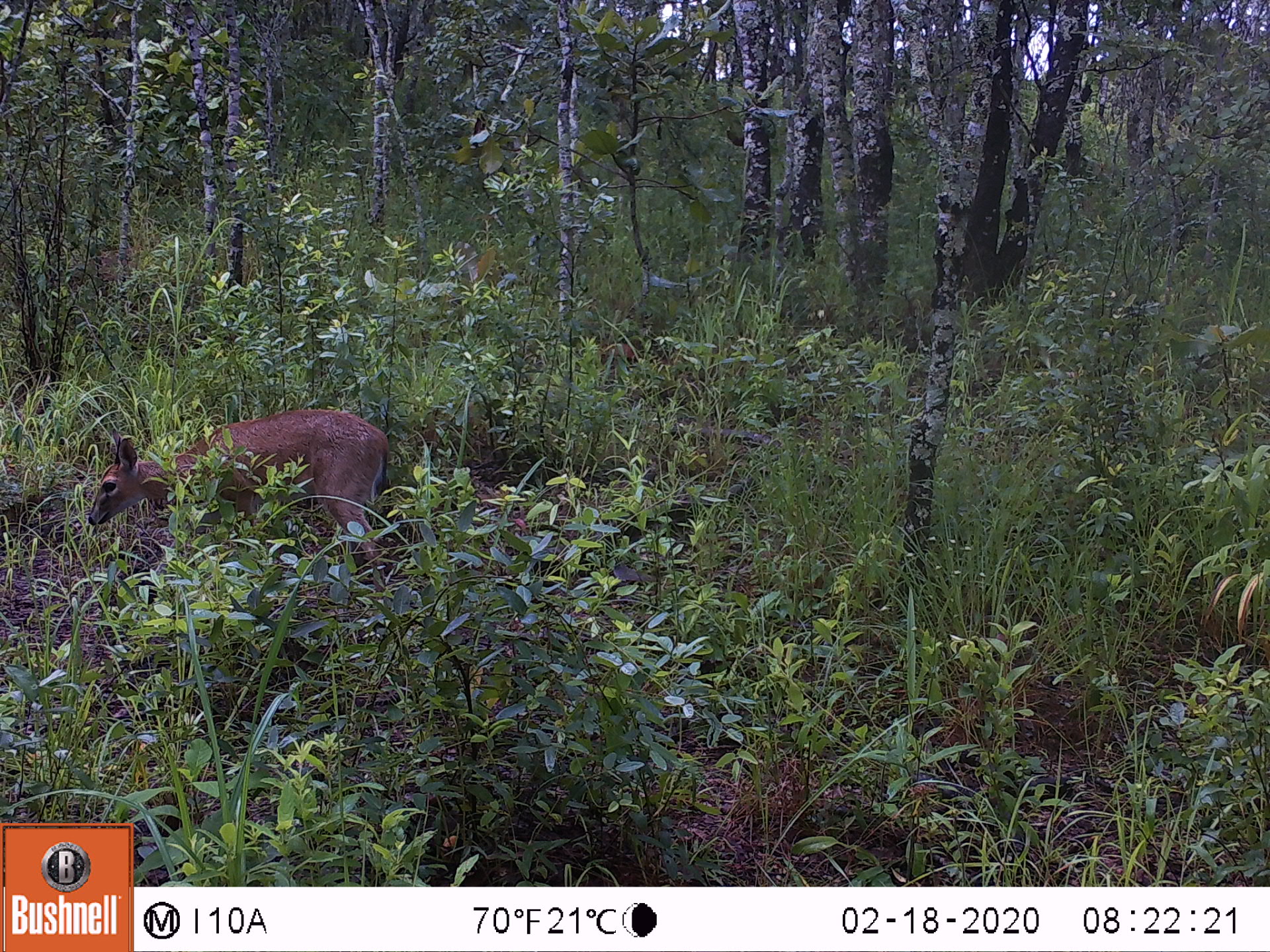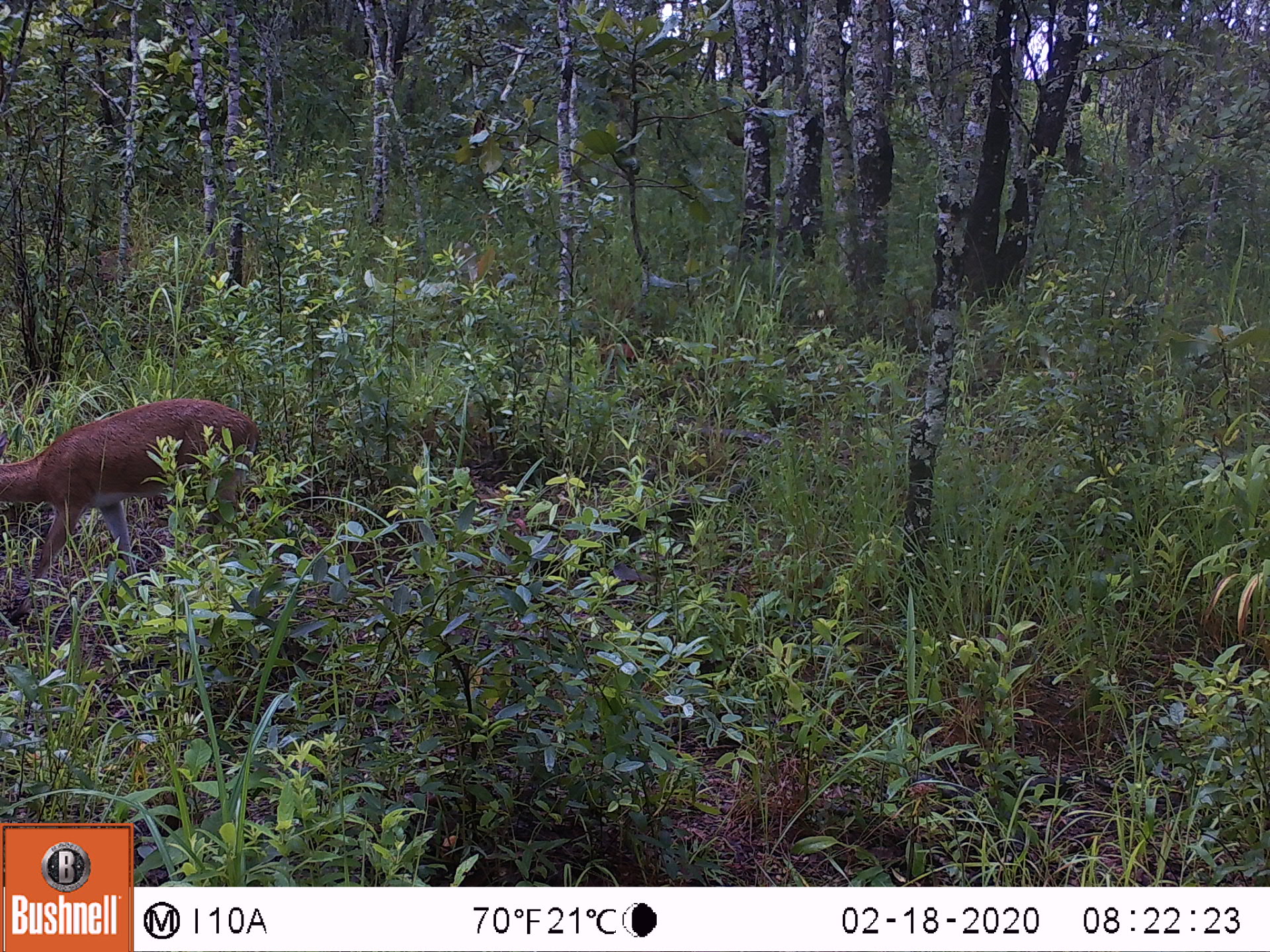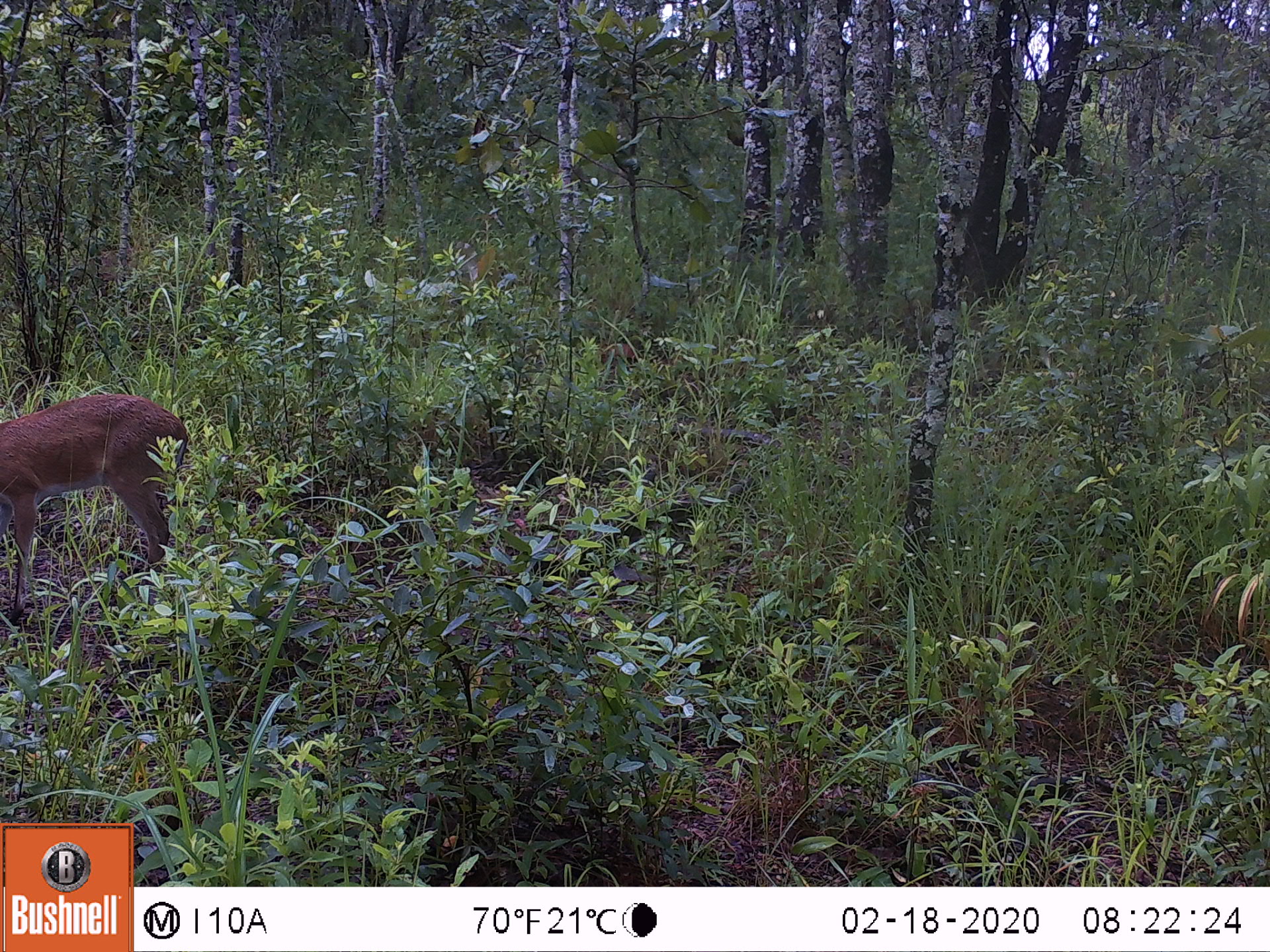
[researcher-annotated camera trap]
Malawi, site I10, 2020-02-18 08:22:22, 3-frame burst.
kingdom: Animalia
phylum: Chordata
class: Mammalia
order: Artiodactyla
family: Bovidae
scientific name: Antilopinae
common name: small antelope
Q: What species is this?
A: Small antelope (Antilopinae).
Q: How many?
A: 1.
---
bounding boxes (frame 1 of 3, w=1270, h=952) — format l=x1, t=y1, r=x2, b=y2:
small antelope: l=81, t=399, r=396, b=607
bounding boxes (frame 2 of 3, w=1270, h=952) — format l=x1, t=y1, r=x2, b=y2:
small antelope: l=0, t=387, r=267, b=634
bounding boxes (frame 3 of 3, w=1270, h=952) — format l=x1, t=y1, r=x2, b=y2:
small antelope: l=0, t=383, r=192, b=624